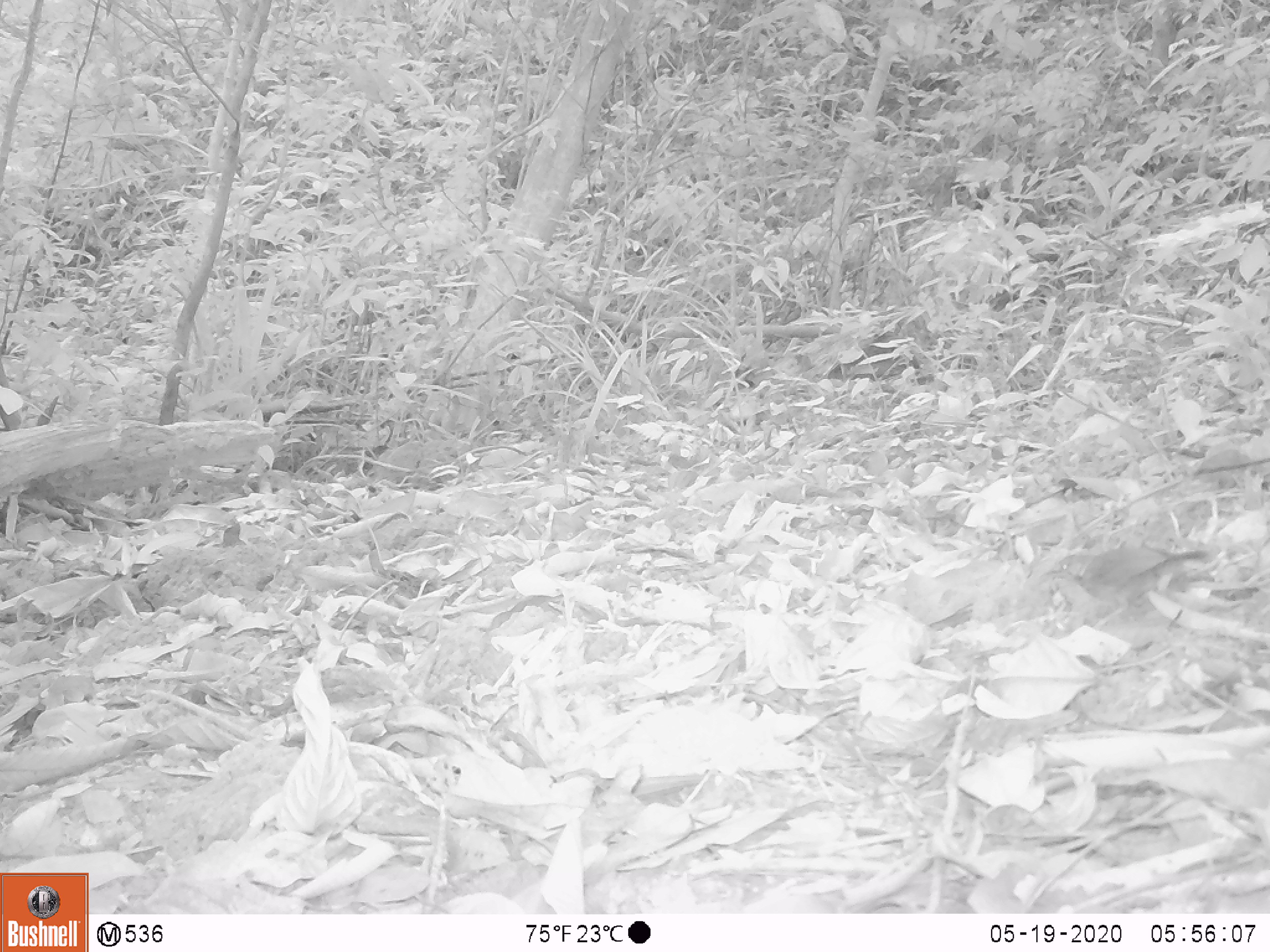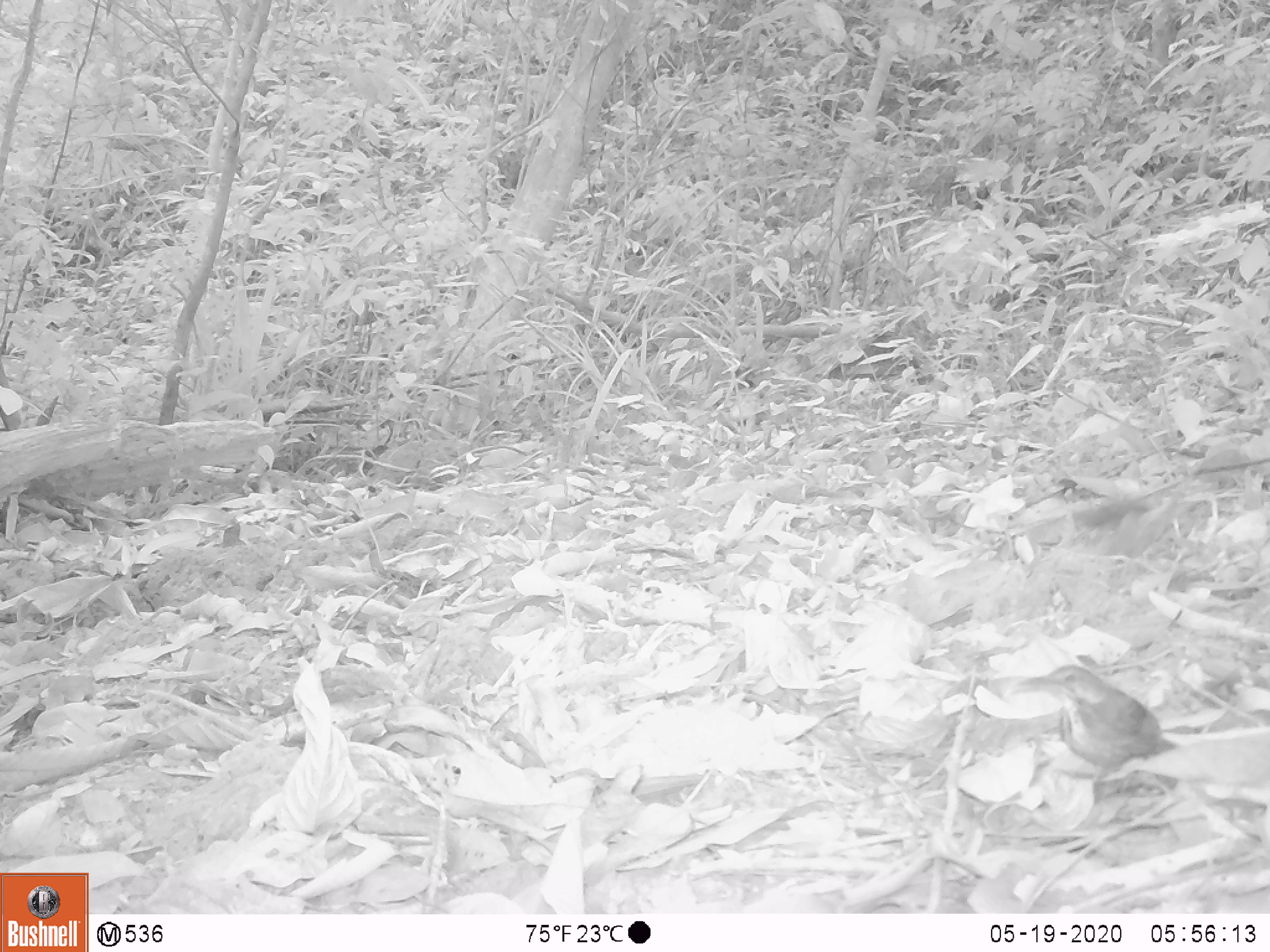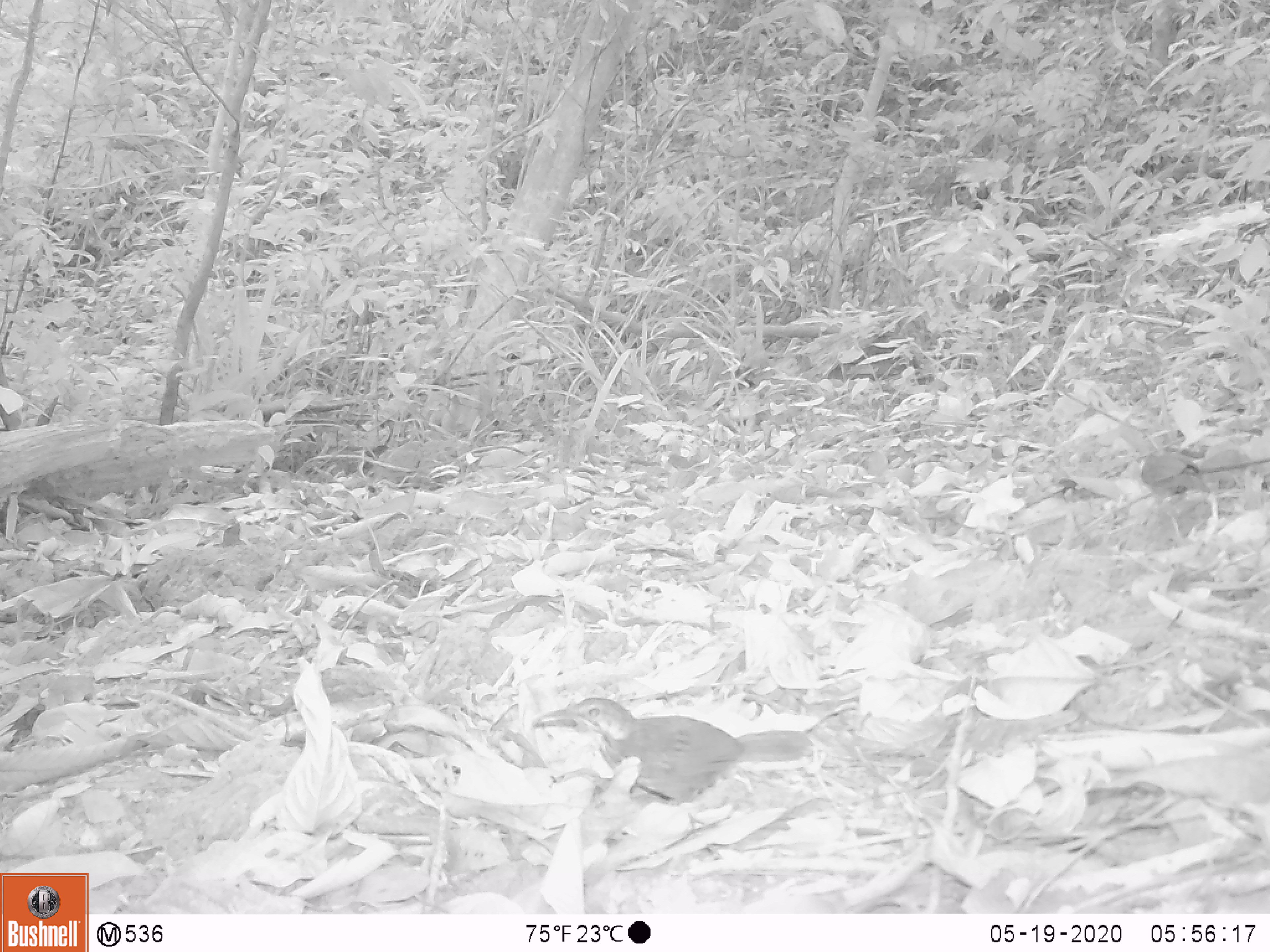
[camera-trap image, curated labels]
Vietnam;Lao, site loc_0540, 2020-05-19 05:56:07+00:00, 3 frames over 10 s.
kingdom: Animalia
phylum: Chordata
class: Aves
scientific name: Aves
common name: bird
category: unidentified bird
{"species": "unidentified bird (bird) (Aves)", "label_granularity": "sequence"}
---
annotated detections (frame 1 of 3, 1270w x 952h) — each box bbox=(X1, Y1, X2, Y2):
unidentified bird: bbox=(1041, 545, 1206, 613)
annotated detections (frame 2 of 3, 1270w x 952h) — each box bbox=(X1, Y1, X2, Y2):
unidentified bird: bbox=(1007, 664, 1178, 789)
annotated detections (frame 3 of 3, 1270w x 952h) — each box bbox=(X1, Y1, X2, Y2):
unidentified bird: bbox=(532, 697, 816, 806)